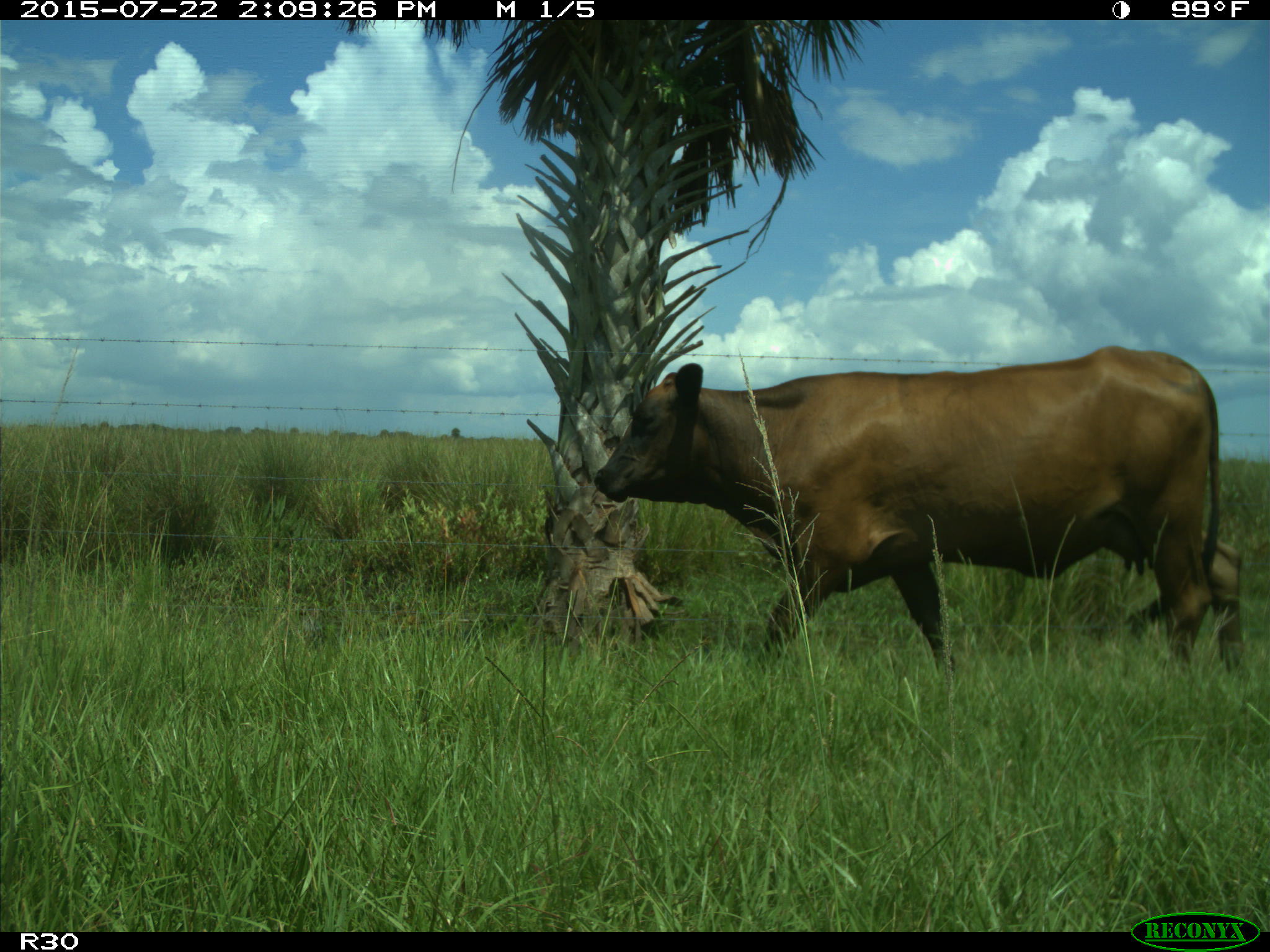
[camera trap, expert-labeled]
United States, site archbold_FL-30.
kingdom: Animalia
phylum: Chordata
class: Mammalia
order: Artiodactyla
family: Bovidae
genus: Bos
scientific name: Bos taurus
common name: domestic cow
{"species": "Bos taurus (domestic cow)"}